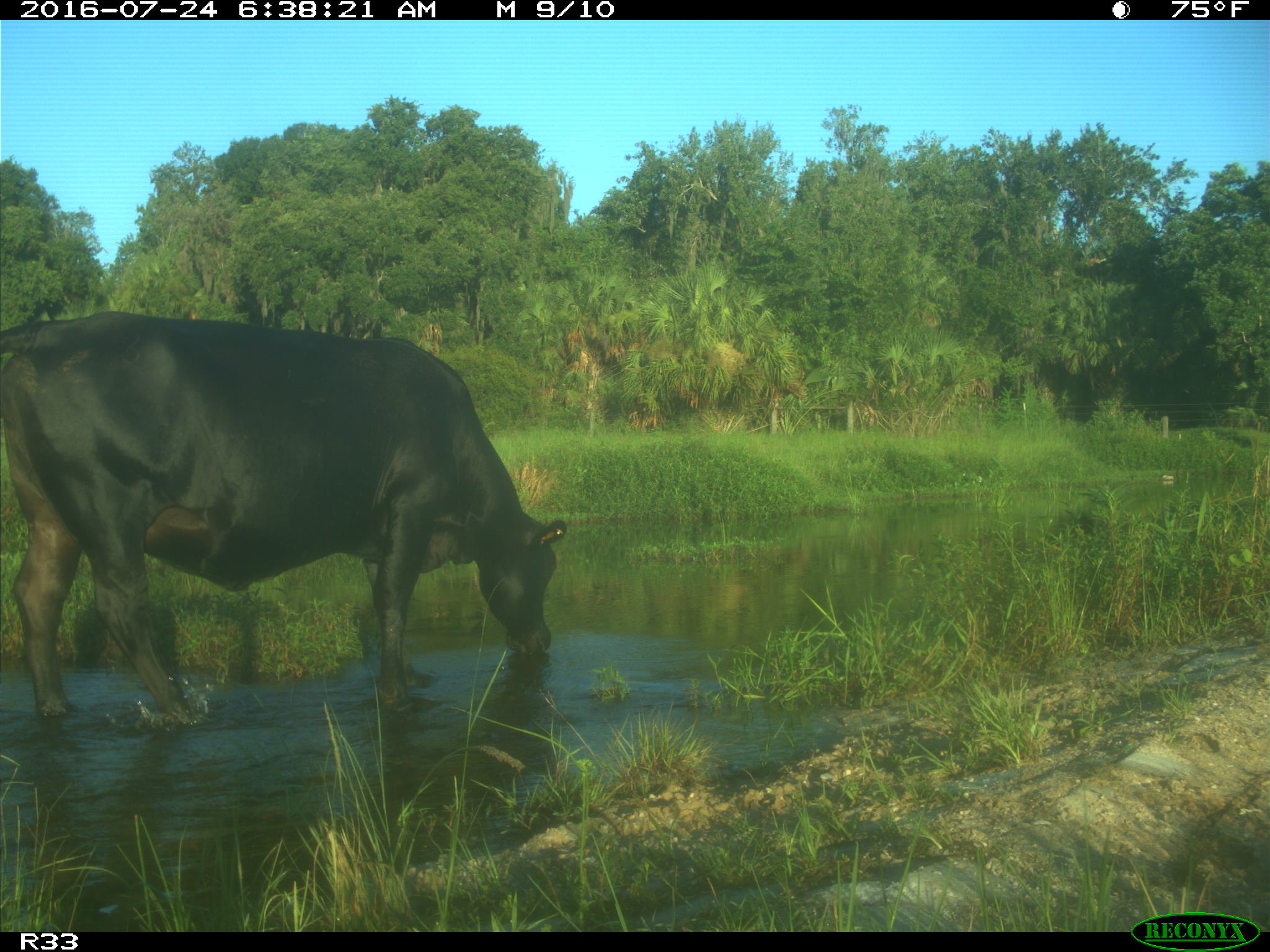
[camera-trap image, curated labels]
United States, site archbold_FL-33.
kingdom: Animalia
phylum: Chordata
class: Mammalia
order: Artiodactyla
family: Bovidae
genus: Bos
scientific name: Bos taurus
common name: domestic cow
Bos taurus (domestic cow).